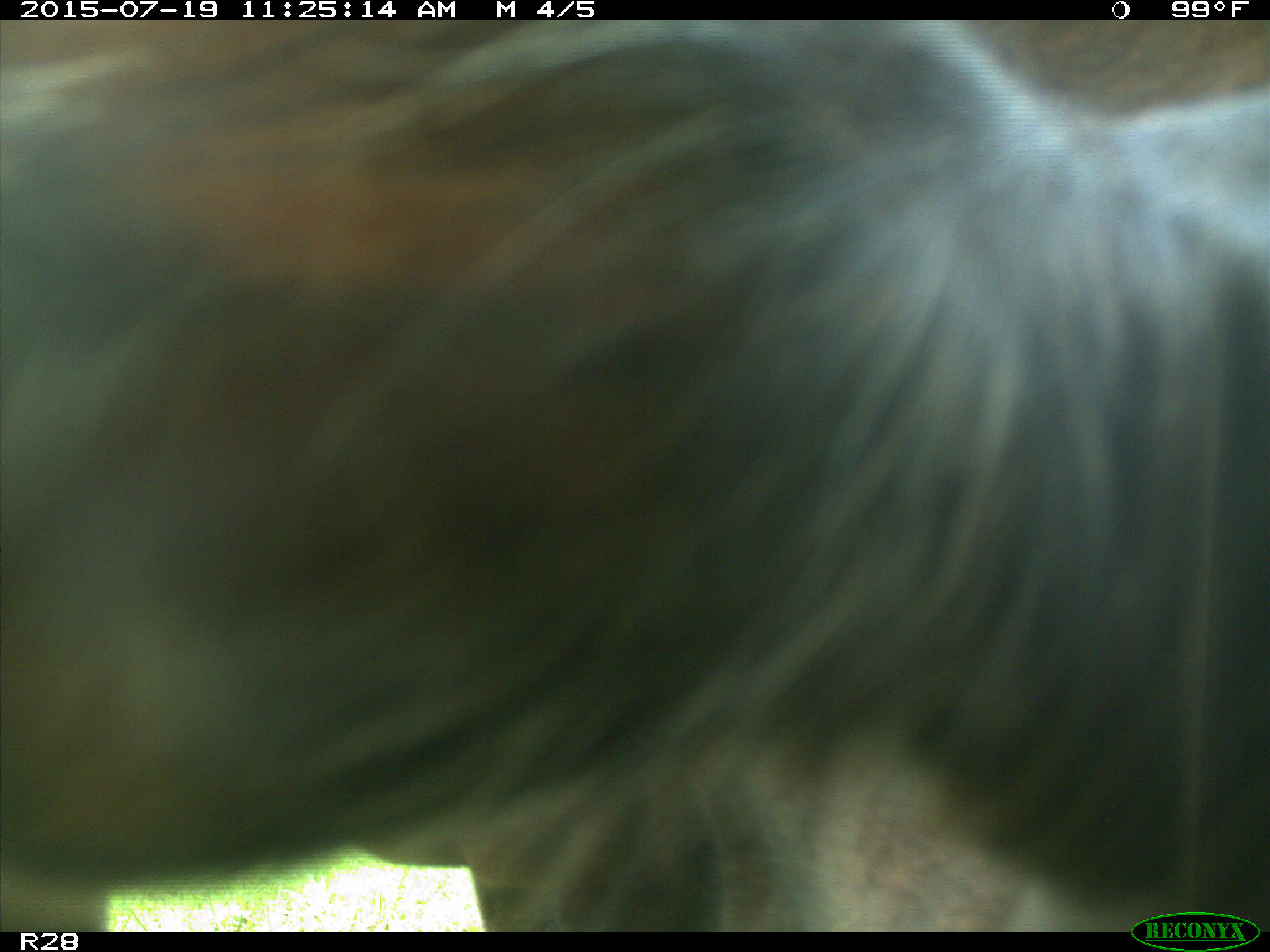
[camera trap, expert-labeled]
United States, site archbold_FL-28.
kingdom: Animalia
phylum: Chordata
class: Mammalia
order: Artiodactyla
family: Bovidae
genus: Bos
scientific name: Bos taurus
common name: domestic cow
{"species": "Bos taurus (domestic cow)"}